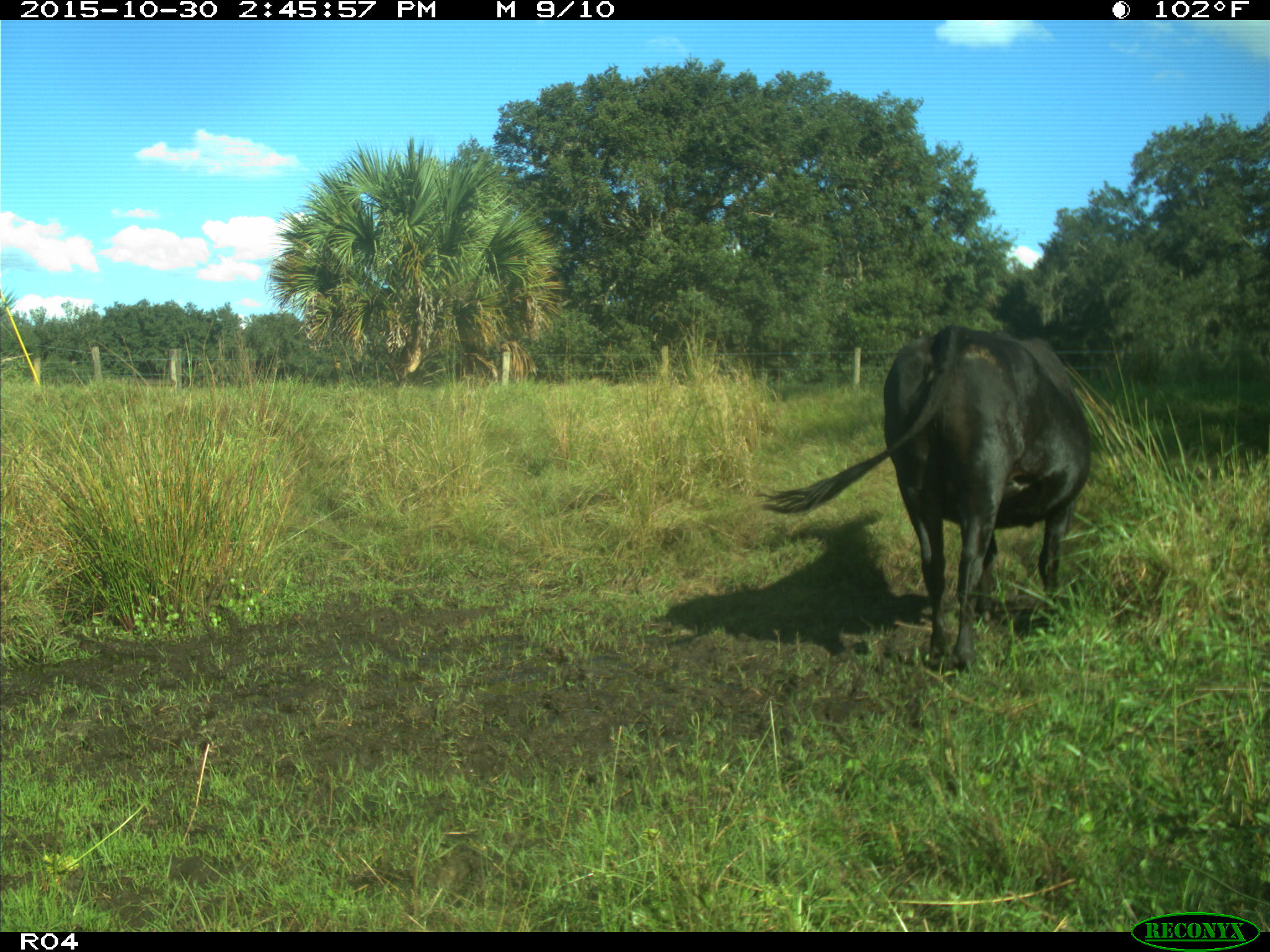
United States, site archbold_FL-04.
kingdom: Animalia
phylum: Chordata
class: Mammalia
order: Artiodactyla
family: Bovidae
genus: Bos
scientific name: Bos taurus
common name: domestic cow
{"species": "Bos taurus (domestic cow)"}